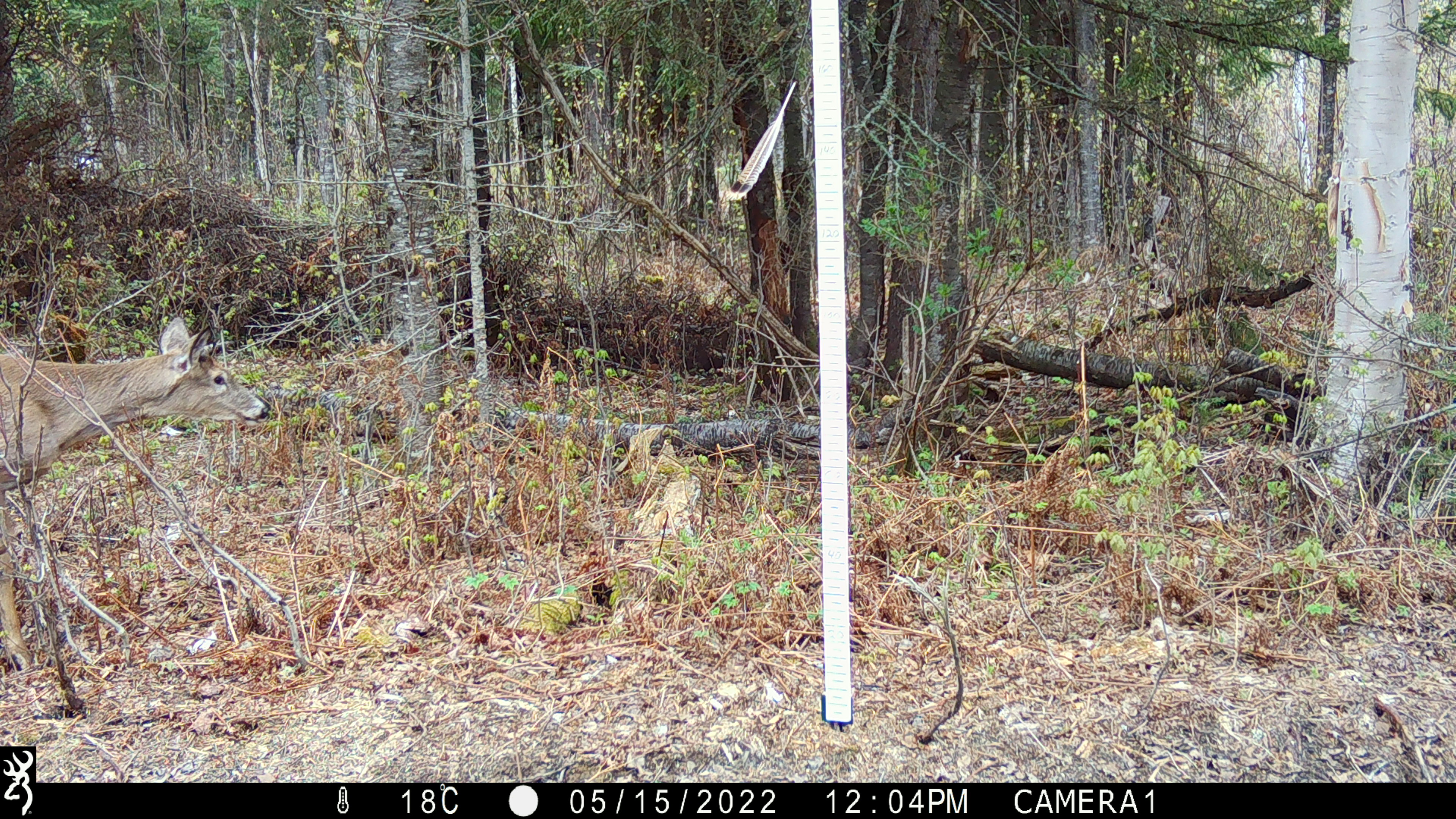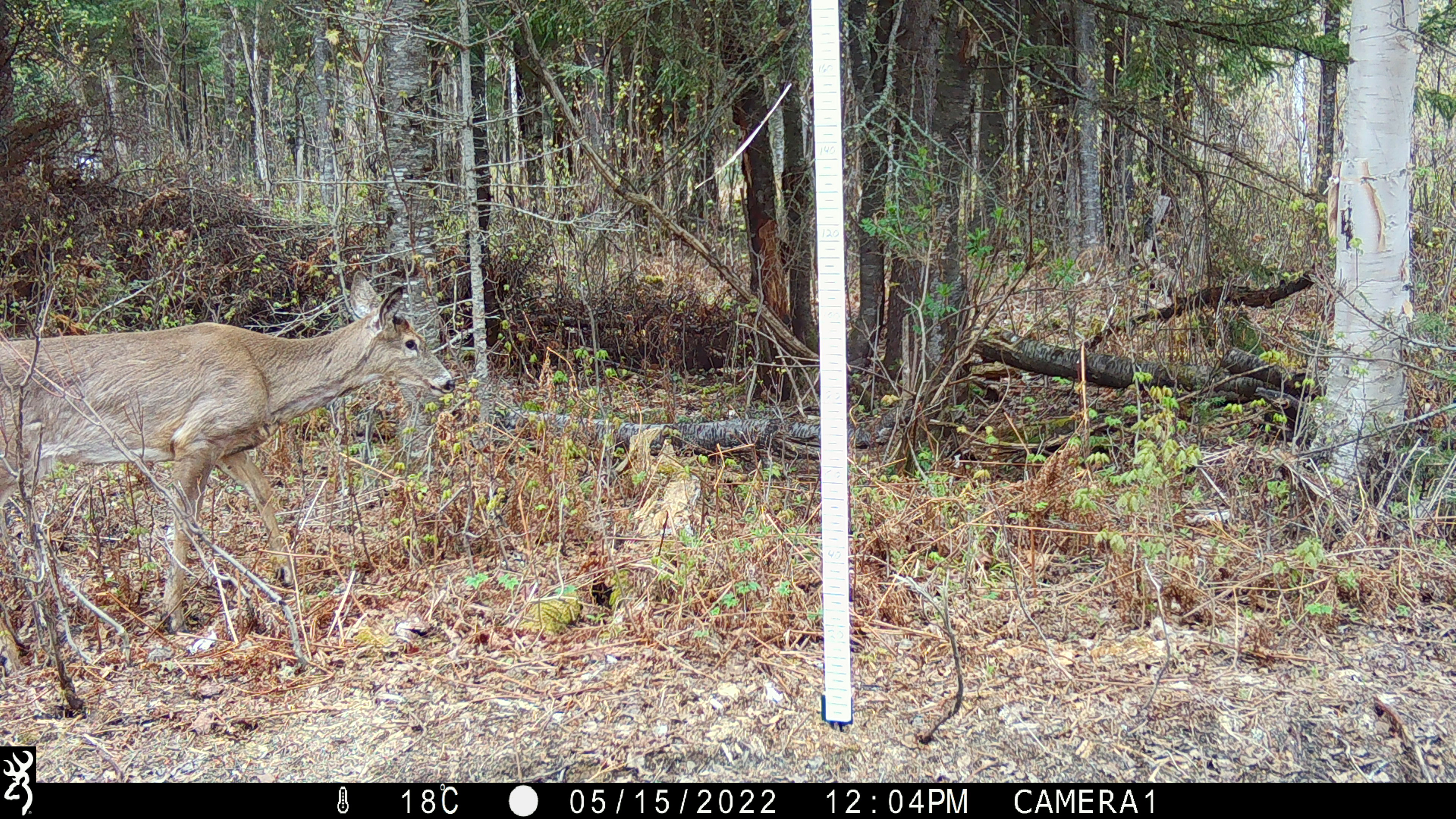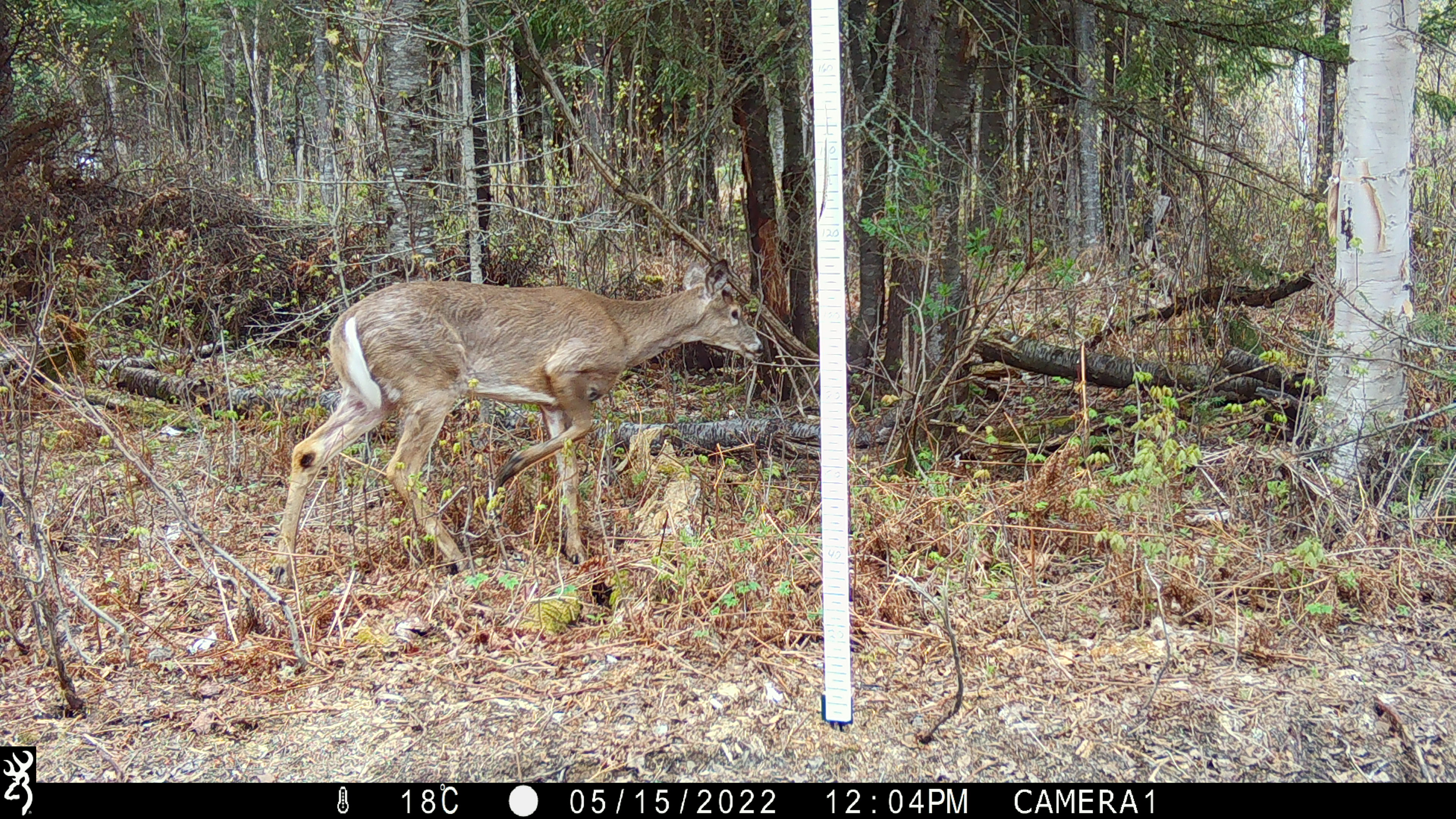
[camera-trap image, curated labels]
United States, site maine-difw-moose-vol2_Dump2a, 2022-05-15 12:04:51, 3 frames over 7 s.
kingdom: Animalia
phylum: Chordata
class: Mammalia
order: Artiodactyla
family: Cervidae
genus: Odocoileus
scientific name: Odocoileus virginianus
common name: white-tailed deer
White-tailed deer (Odocoileus virginianus).